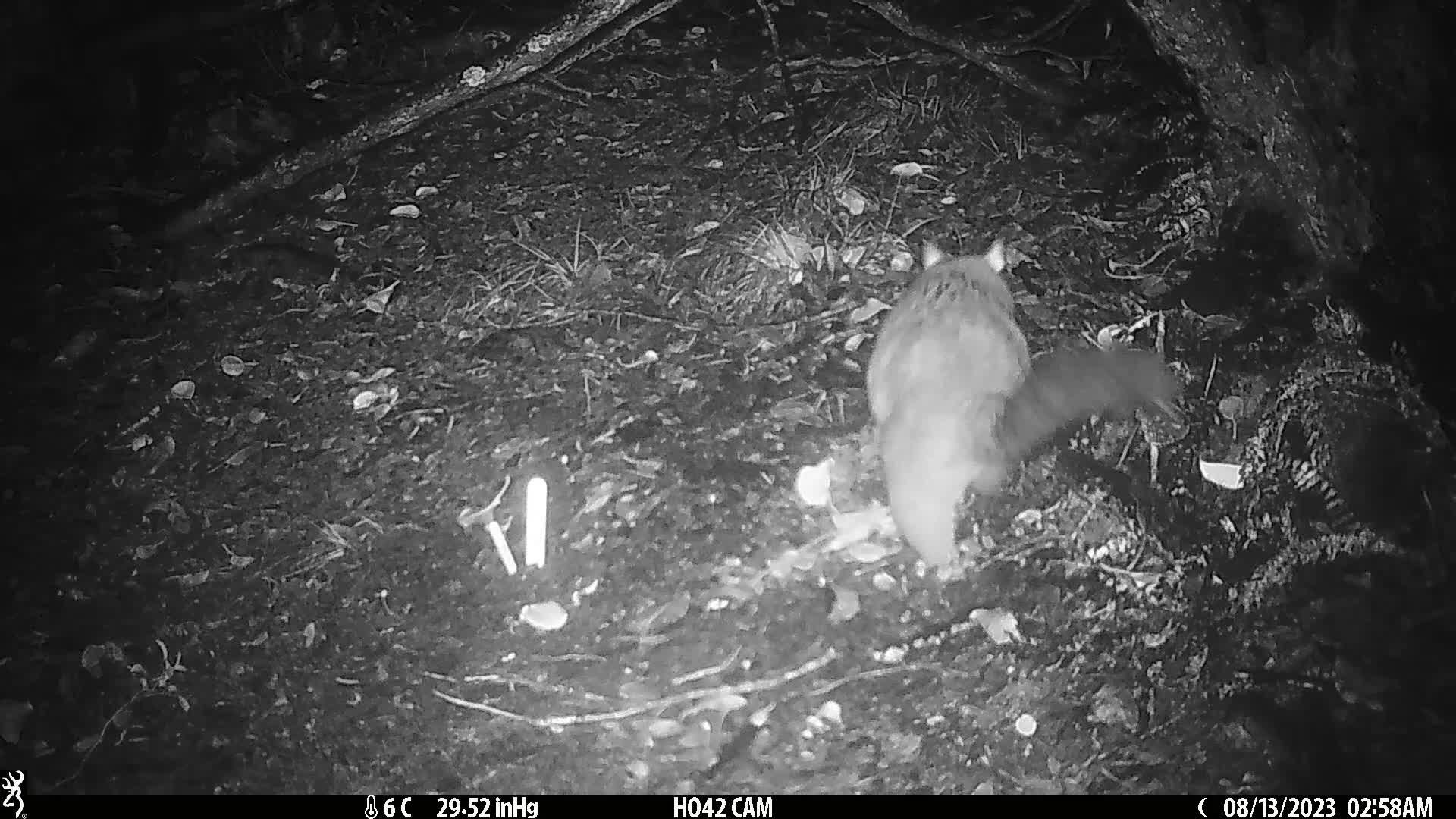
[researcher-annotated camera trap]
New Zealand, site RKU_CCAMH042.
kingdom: Animalia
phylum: Chordata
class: Mammalia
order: Diprotodontia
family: Phalangeridae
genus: Trichosurus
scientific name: Trichosurus vulpecula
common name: common brushtail possum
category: possum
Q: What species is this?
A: Possum (common brushtail possum) (Trichosurus vulpecula).